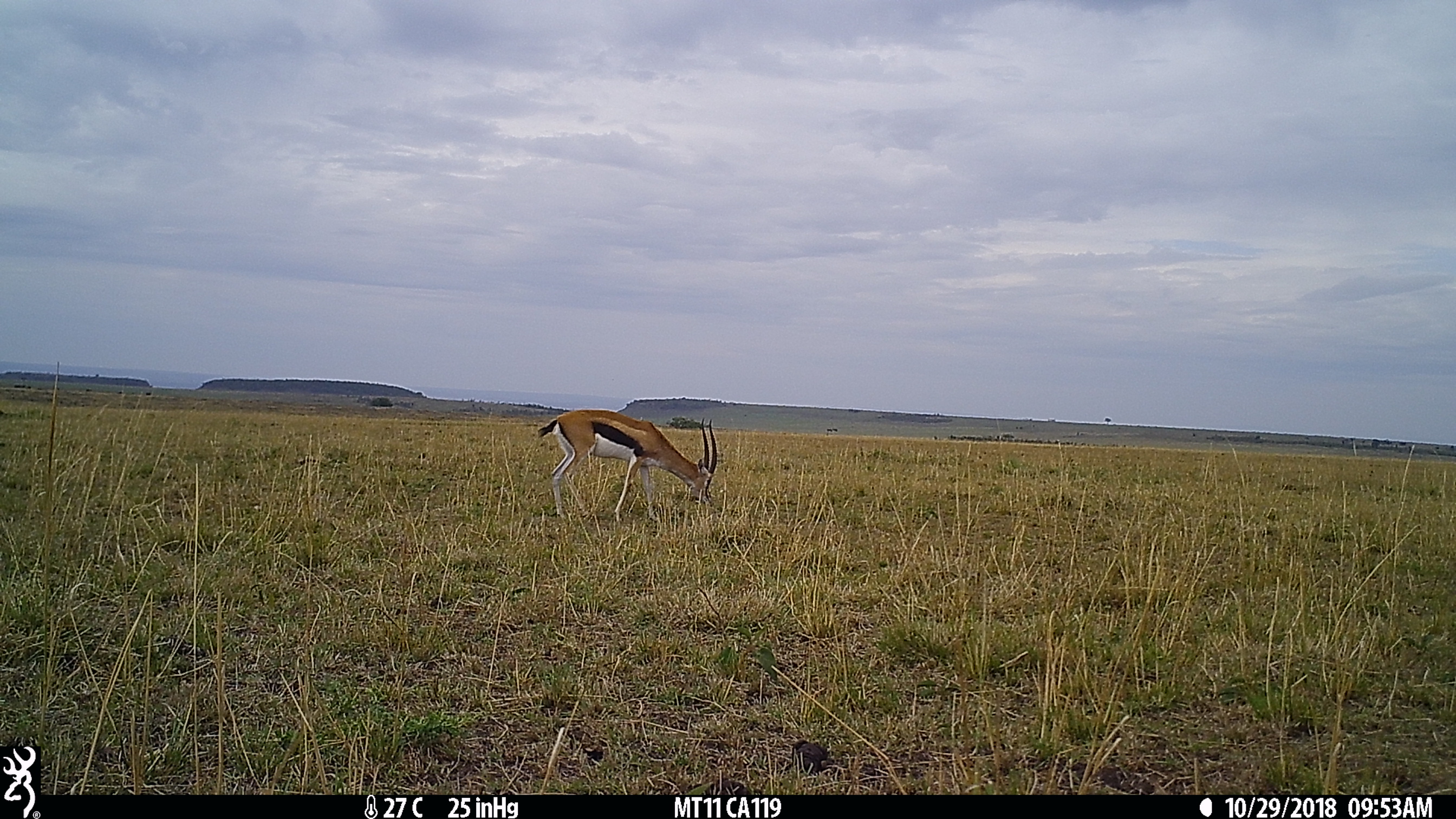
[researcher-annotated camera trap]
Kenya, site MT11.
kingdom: Animalia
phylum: Chordata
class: Mammalia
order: Artiodactyla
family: Bovidae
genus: Eudorcas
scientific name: Eudorcas thomsonii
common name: thomon's gazelle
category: gazelle thomsons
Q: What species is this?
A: Gazelle thomsons (thomon's gazelle) (Eudorcas thomsonii).